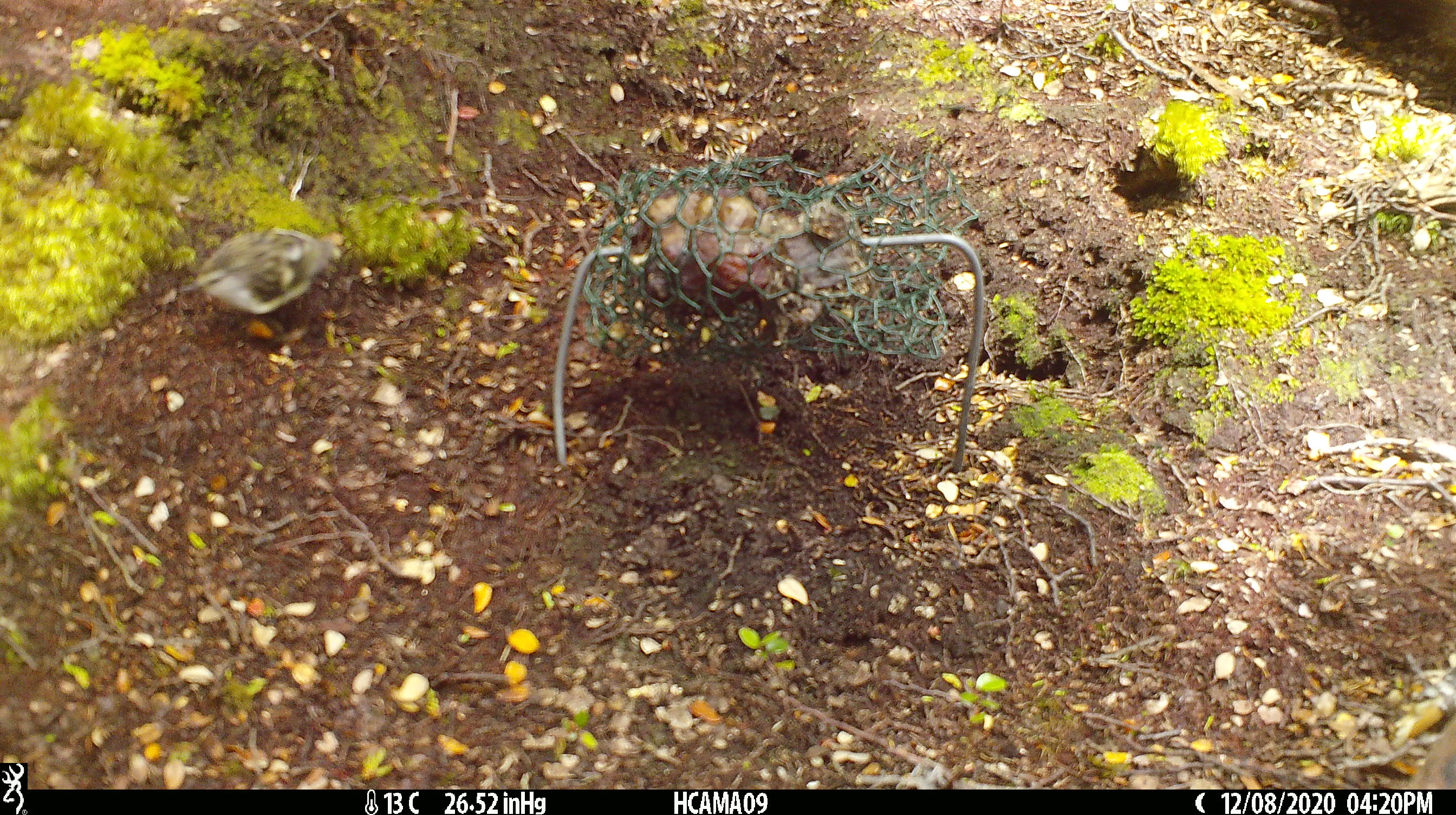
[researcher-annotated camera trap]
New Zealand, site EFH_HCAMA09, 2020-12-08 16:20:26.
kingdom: Animalia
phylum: Chordata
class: Aves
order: Passeriformes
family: Acanthisittidae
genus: Acanthisitta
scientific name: Acanthisitta chloris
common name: rifleman